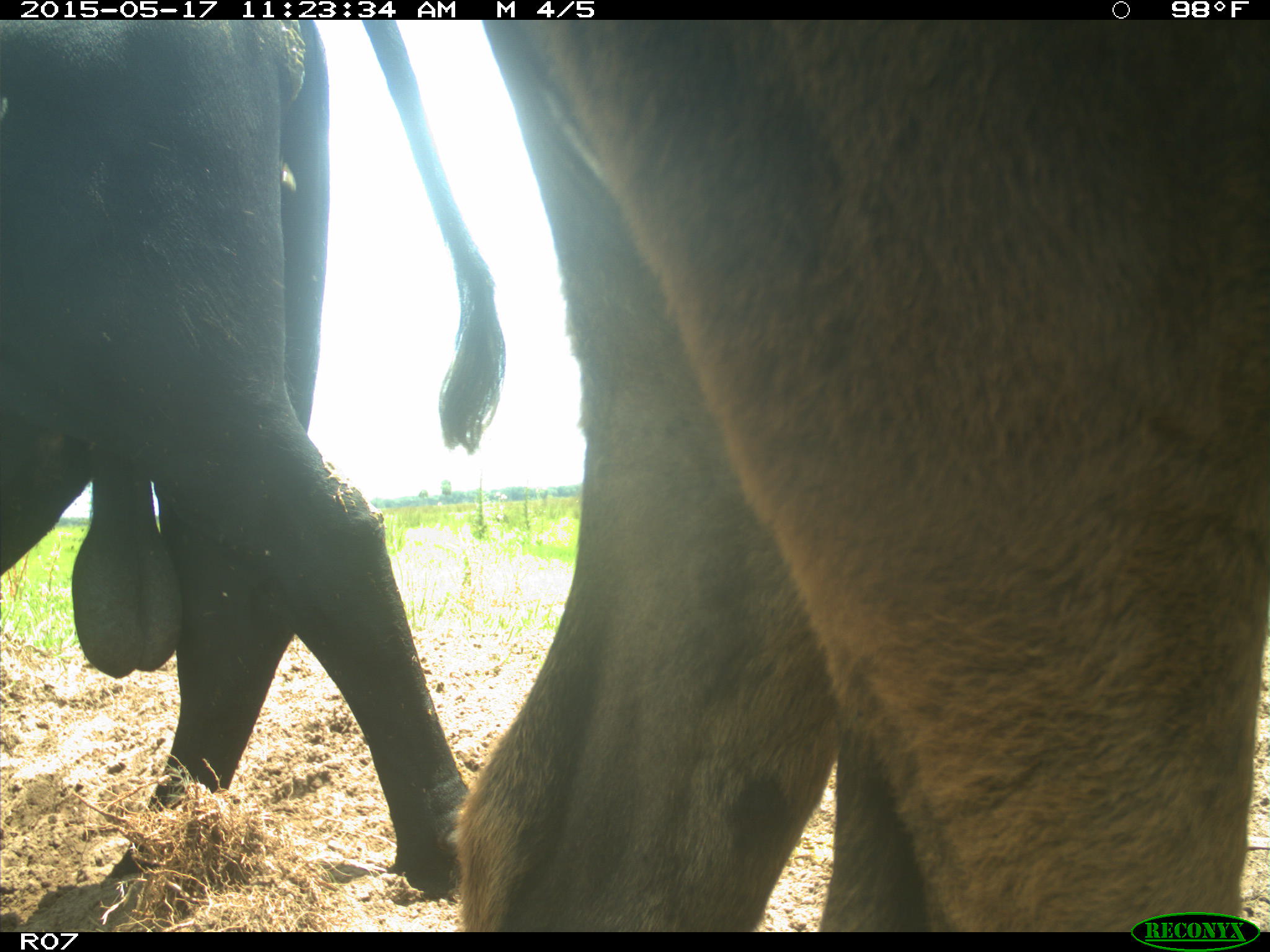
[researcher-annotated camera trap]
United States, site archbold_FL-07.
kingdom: Animalia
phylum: Chordata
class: Mammalia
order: Artiodactyla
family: Bovidae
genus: Bos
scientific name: Bos taurus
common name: domestic cow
Bos taurus (domestic cow).